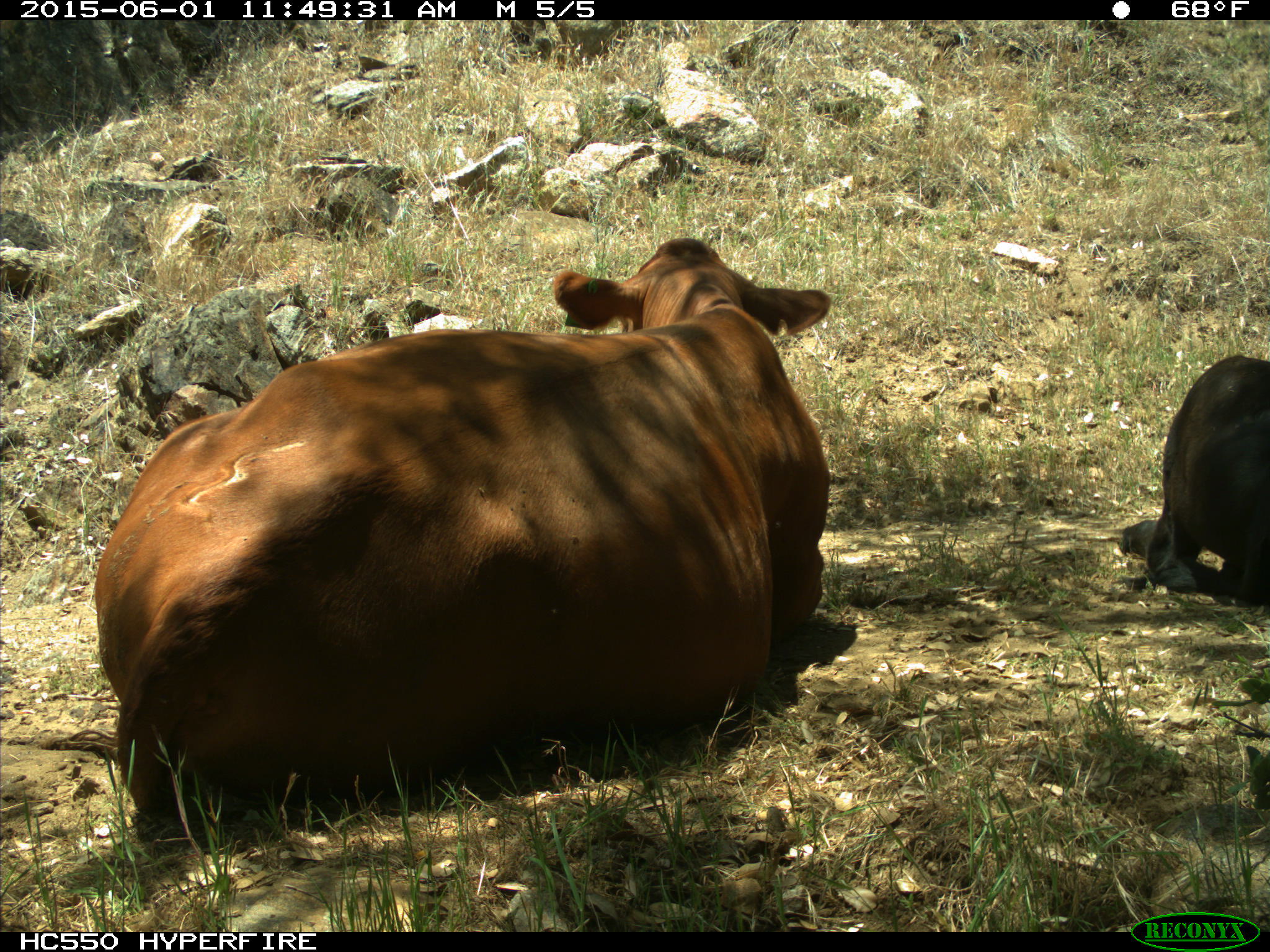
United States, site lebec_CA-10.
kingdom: Animalia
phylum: Chordata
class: Mammalia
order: Artiodactyla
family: Bovidae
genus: Bos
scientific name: Bos taurus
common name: domestic cow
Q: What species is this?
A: Bos taurus (domestic cow).